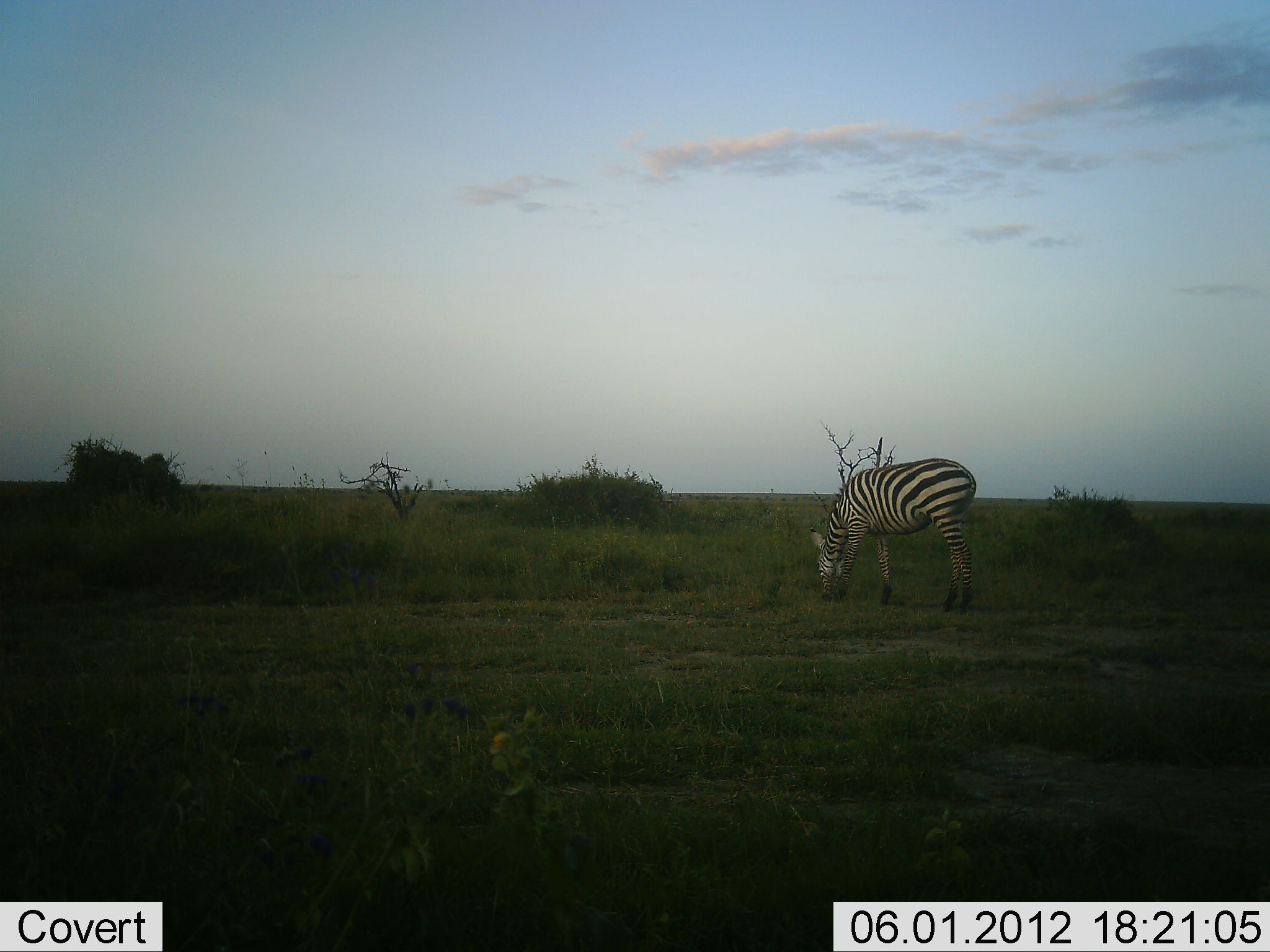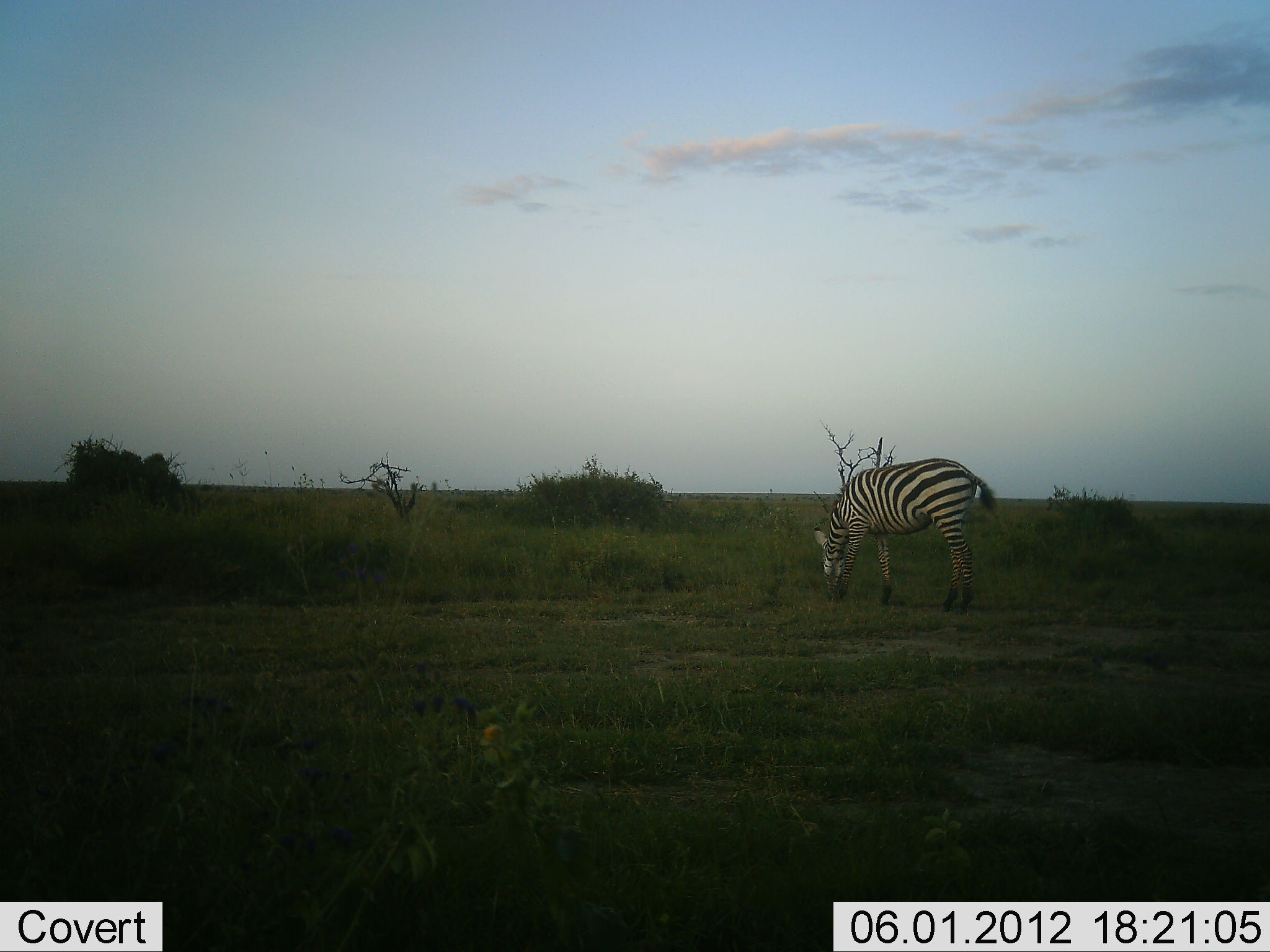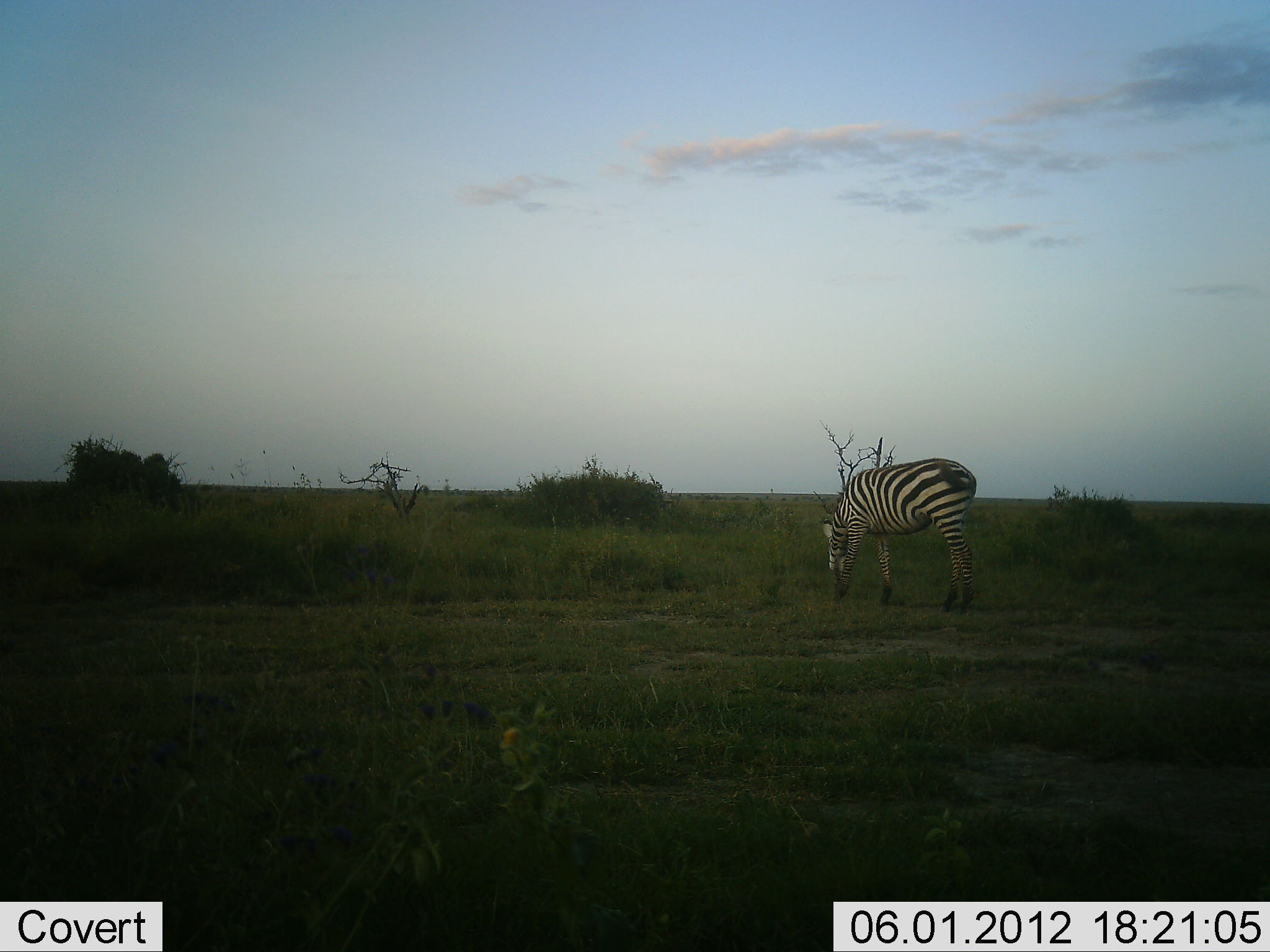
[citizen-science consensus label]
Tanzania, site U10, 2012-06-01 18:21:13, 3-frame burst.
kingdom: Animalia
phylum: Chordata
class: Mammalia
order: Perissodactyla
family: Equidae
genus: Equus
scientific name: Equus quagga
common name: plains zebra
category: zebra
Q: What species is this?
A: Zebra (plains zebra) (Equus quagga).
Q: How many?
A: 1.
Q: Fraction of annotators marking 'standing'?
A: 40%.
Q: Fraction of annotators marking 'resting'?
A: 0%.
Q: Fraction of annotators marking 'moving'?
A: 0%.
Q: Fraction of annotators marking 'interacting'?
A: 0%.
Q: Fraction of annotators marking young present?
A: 0%.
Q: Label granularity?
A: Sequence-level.